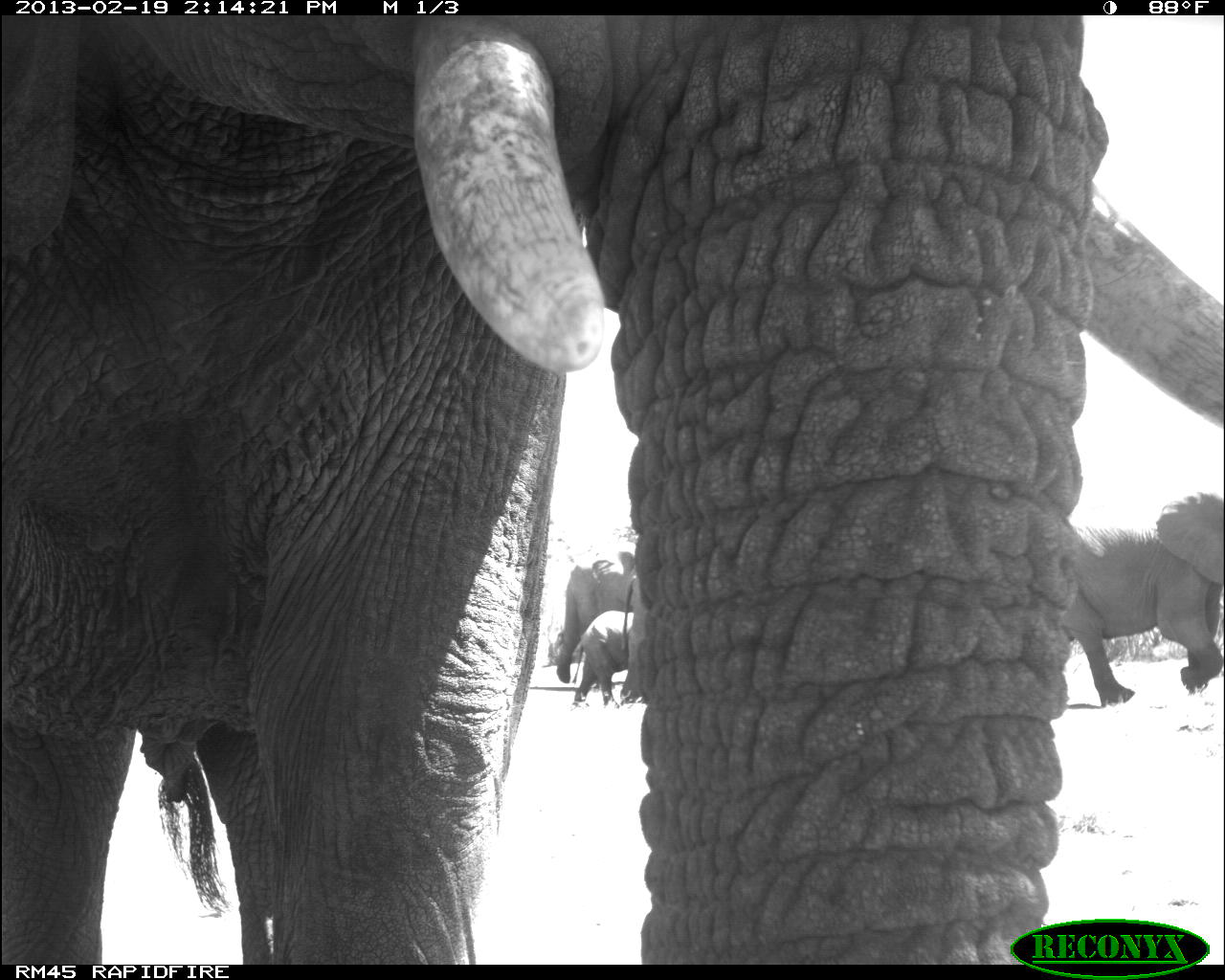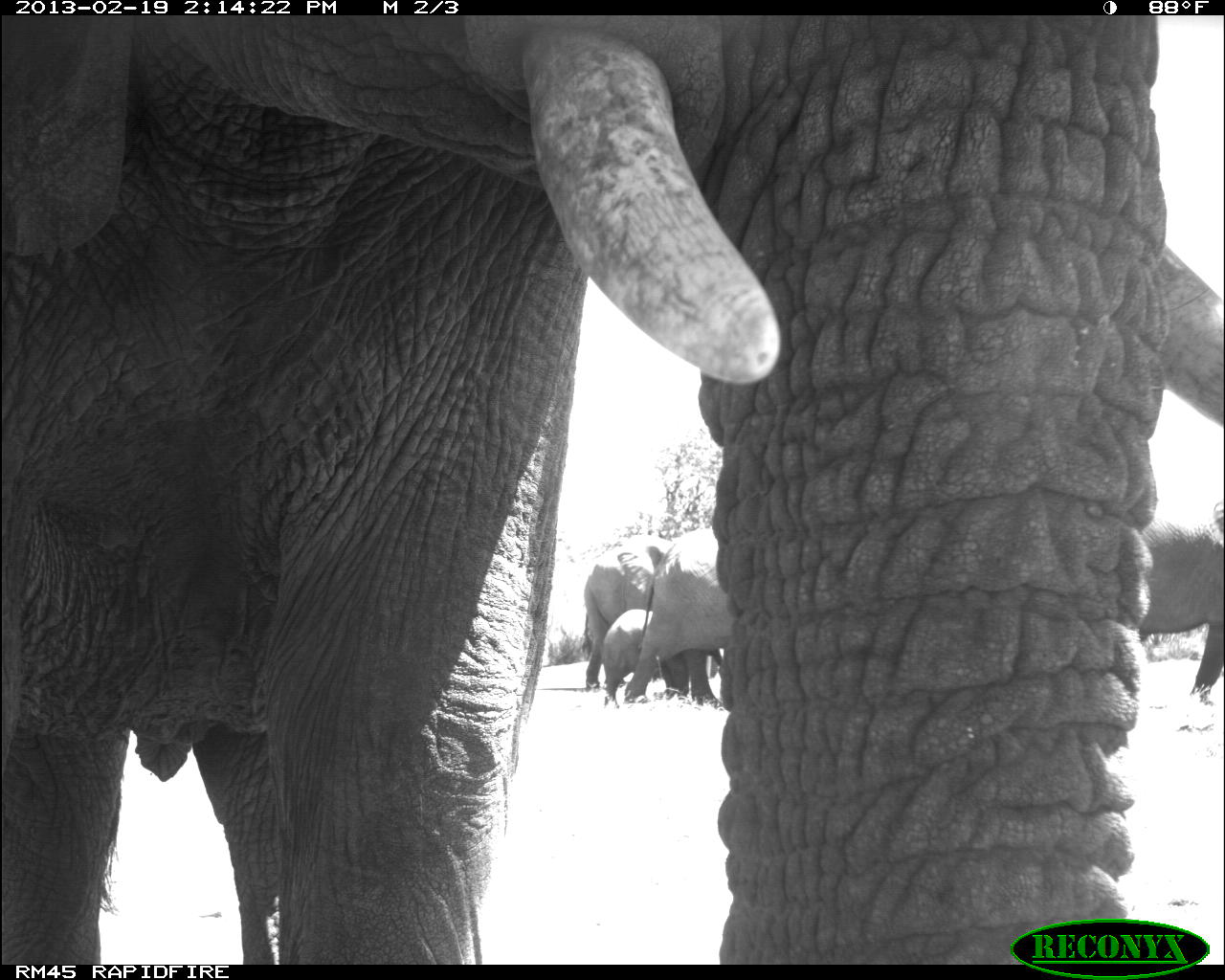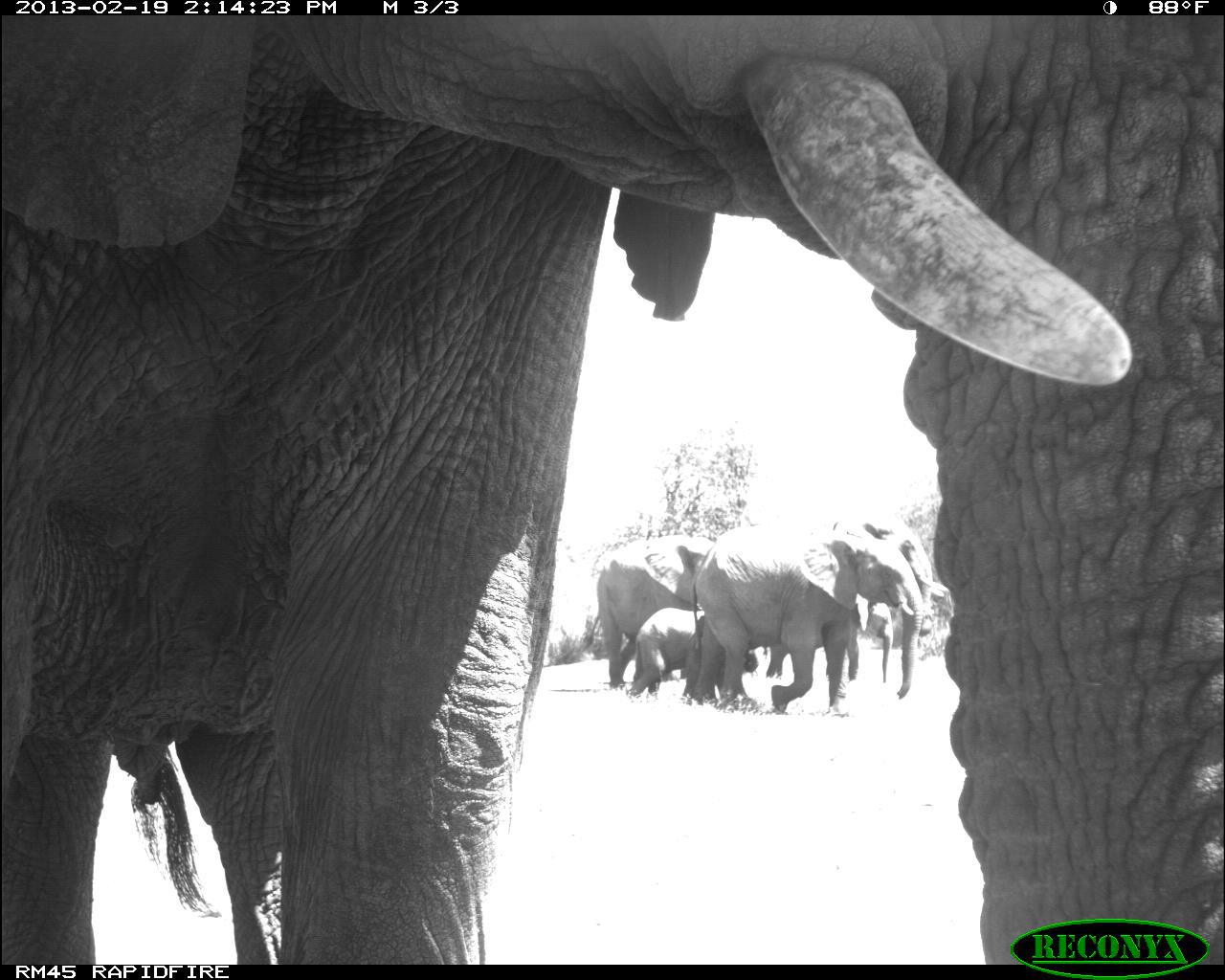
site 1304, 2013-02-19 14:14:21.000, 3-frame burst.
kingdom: Animalia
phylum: Chordata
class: Mammalia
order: Proboscidea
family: Elephantidae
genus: Loxodonta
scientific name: Loxodonta africana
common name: african bush elephant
Loxodonta africana (african bush elephant), count 5.